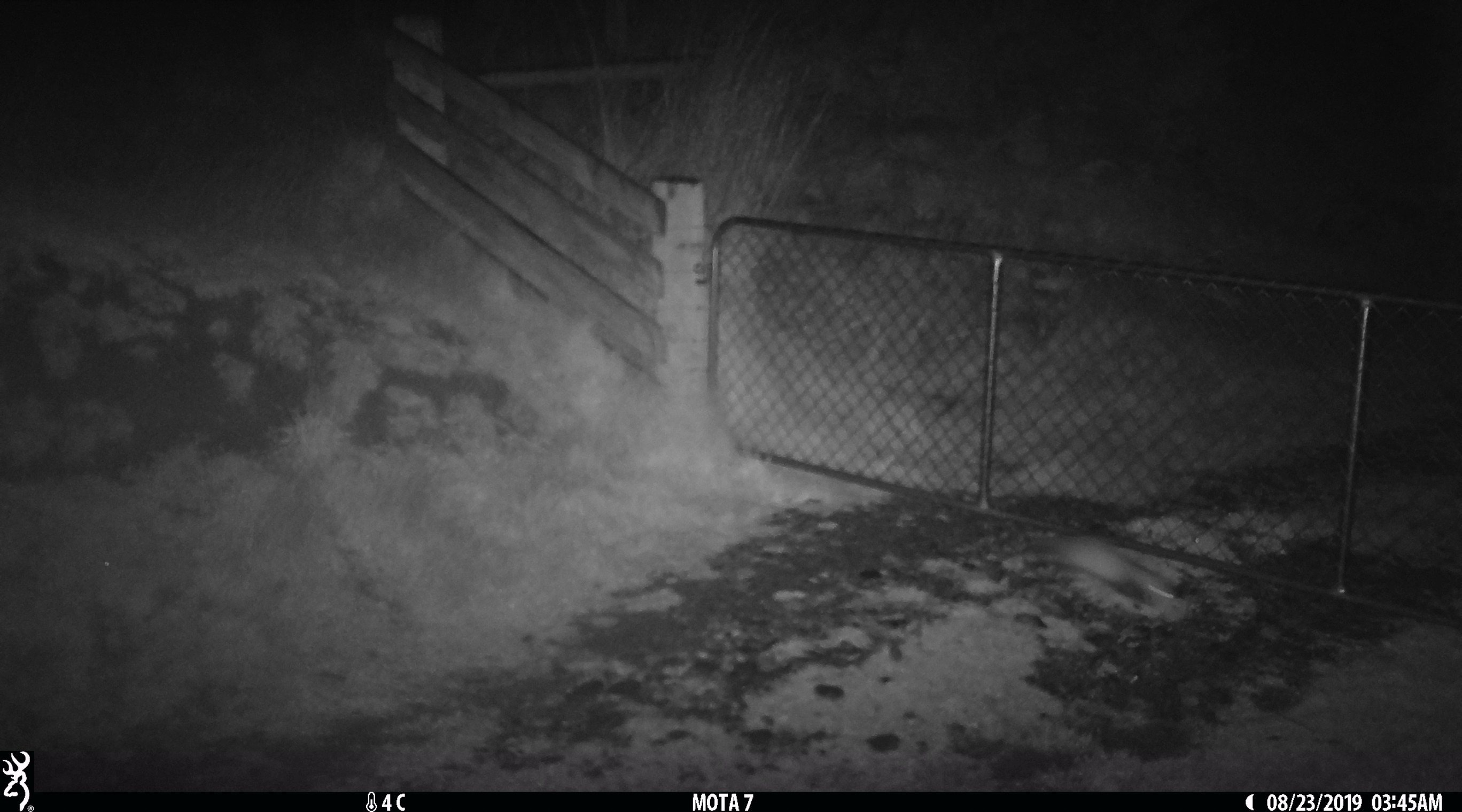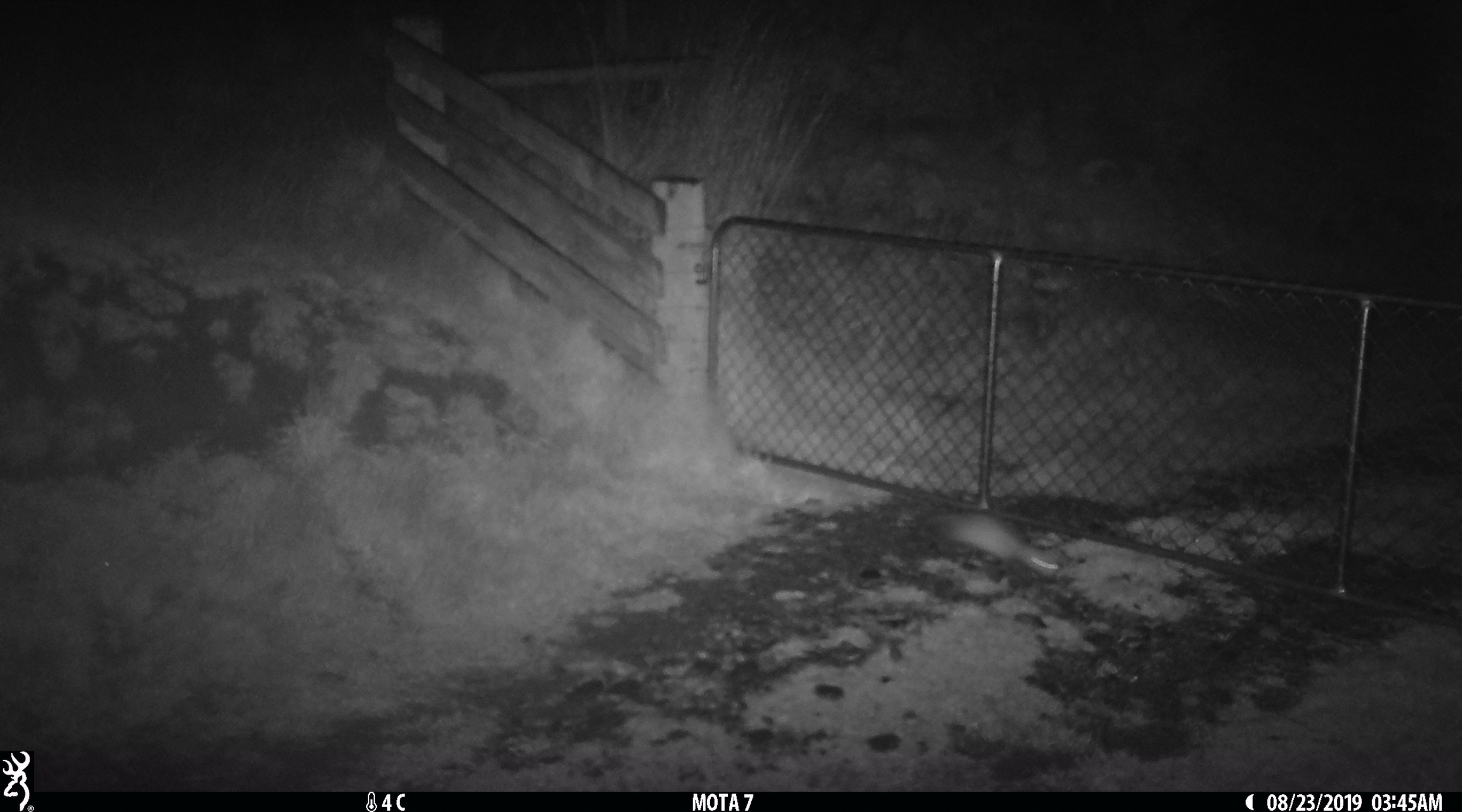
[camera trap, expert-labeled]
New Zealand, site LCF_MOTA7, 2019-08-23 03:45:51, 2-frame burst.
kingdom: Animalia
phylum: Chordata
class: Mammalia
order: Carnivora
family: Mustelidae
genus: Mustela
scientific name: Mustela furo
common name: ferret